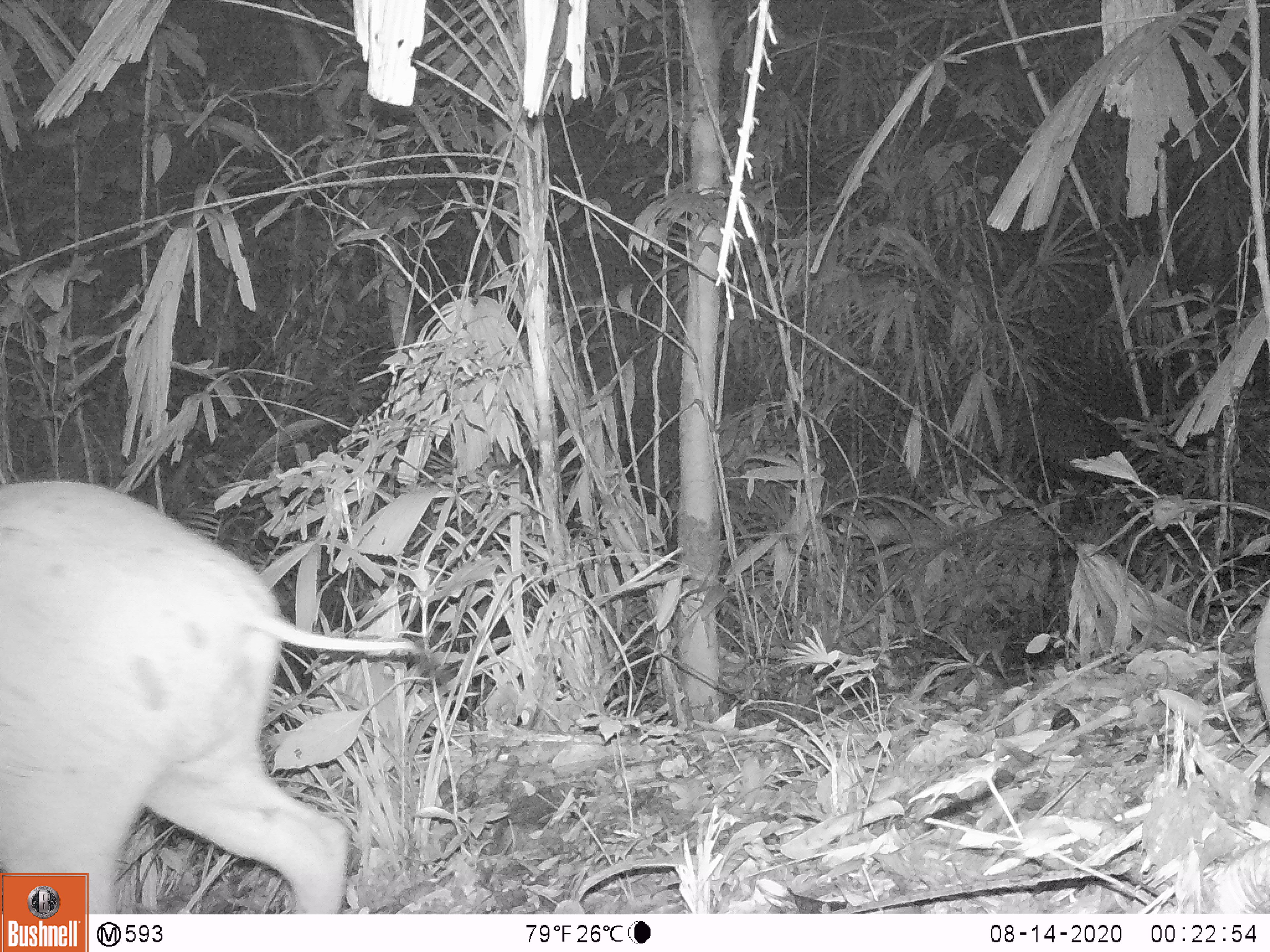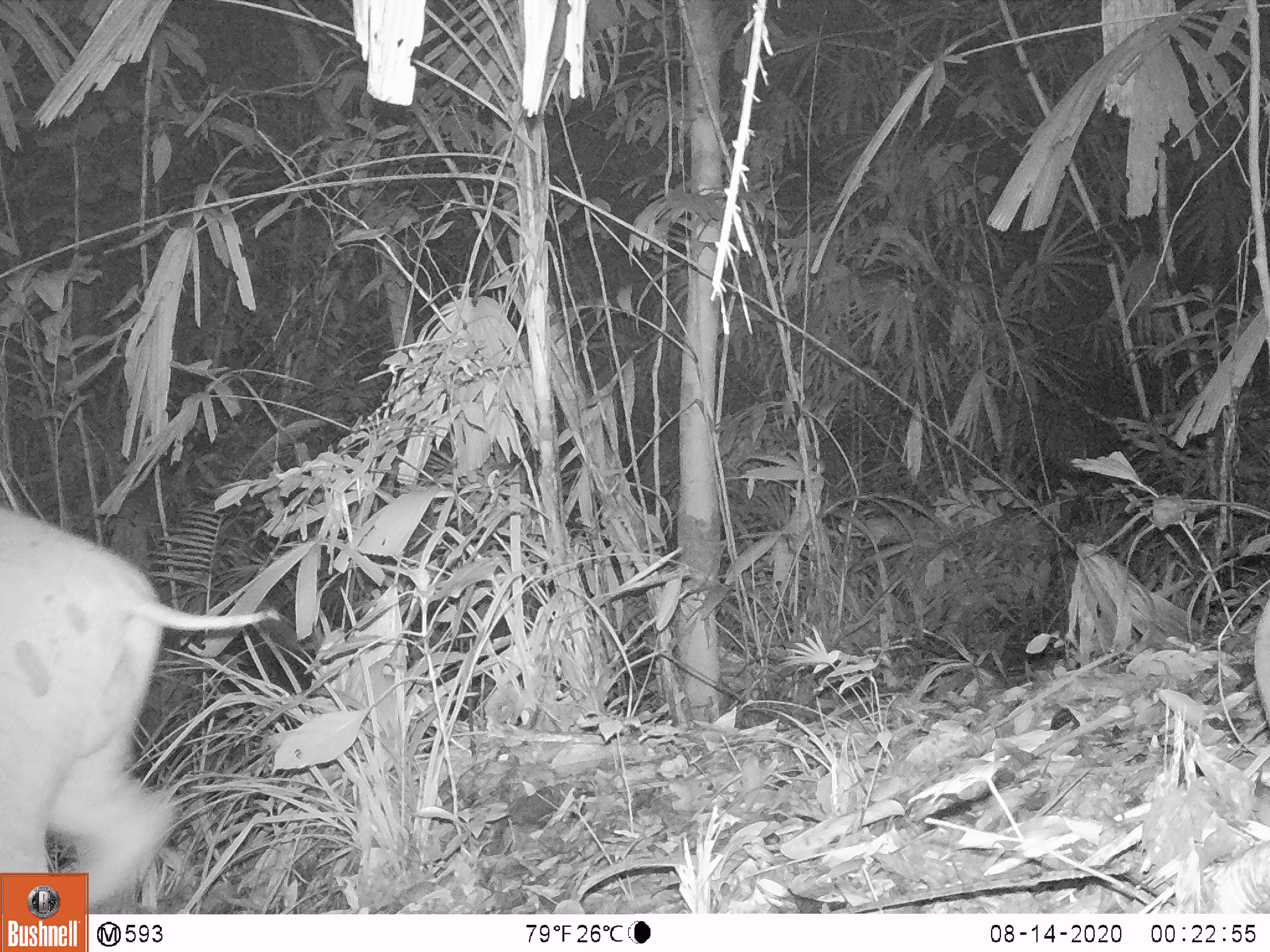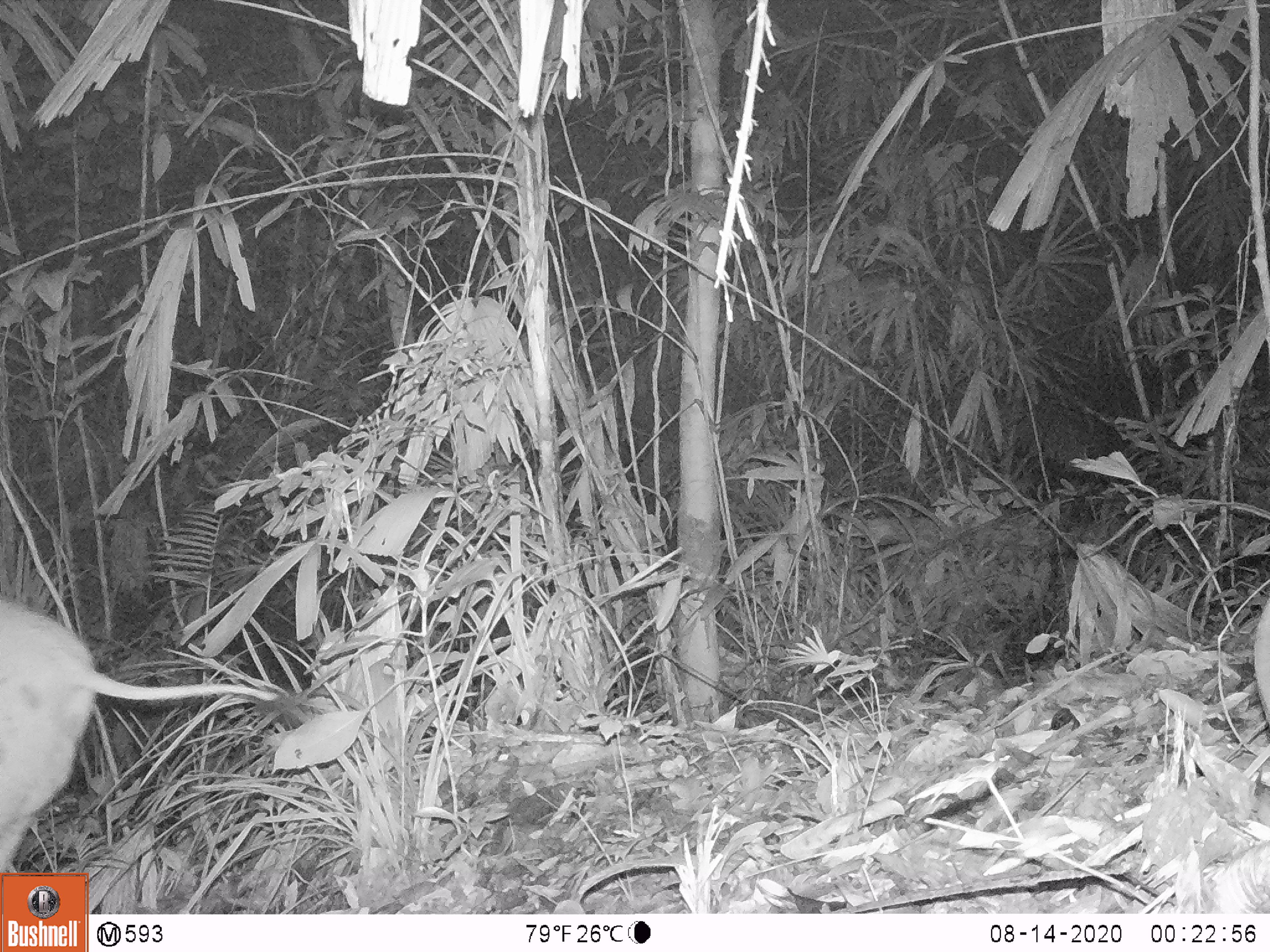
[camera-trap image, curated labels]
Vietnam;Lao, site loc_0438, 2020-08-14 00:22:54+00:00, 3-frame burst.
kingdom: Animalia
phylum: Chordata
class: Mammalia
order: Artiodactyla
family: Suidae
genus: Sus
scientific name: Sus scrofa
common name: eurasian wild pig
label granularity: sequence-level